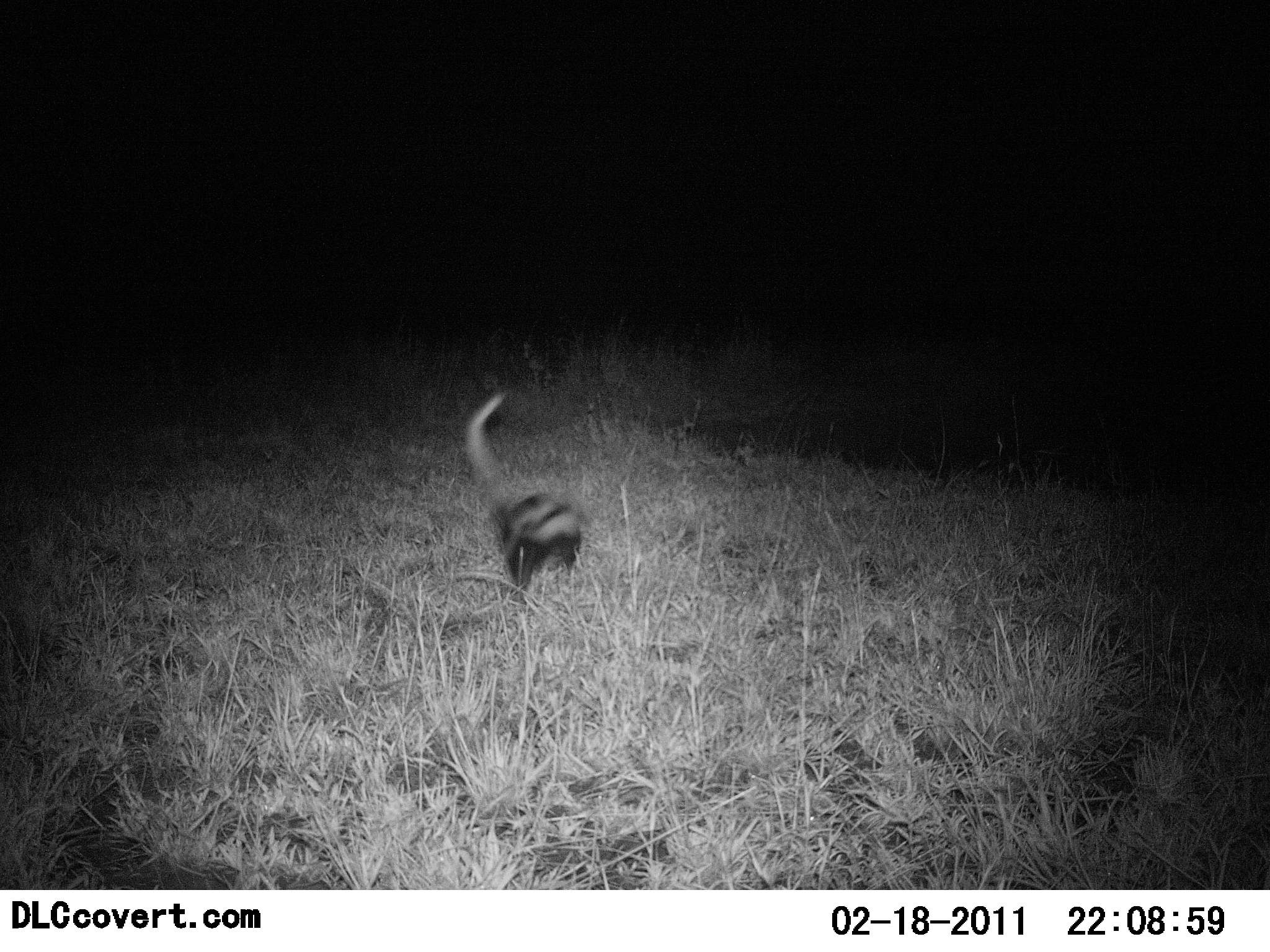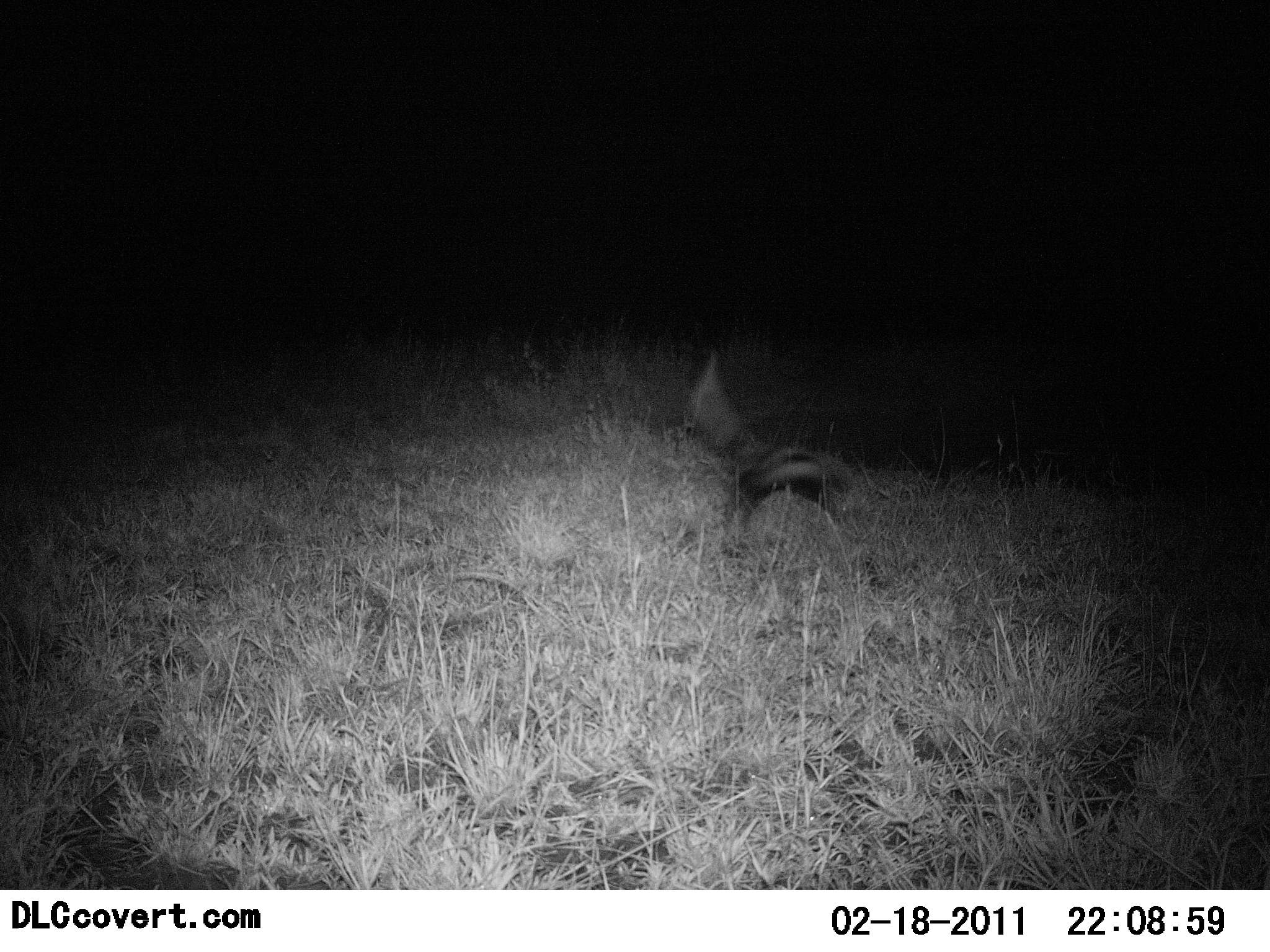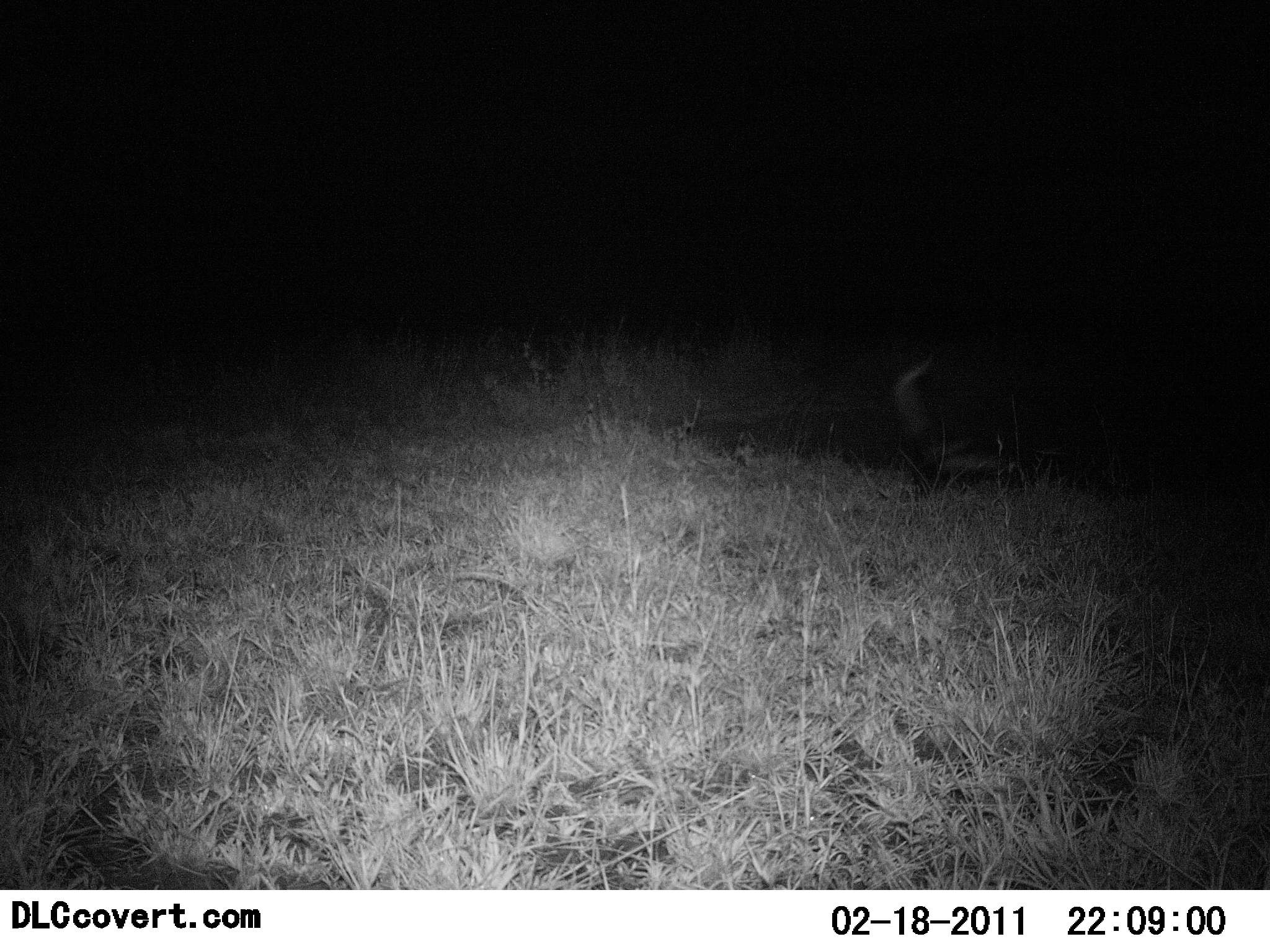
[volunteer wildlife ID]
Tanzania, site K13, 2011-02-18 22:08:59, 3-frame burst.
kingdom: Animalia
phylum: Chordata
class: Mammalia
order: Carnivora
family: Mustelidae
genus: Ictonyx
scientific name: Ictonyx striatus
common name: zorilla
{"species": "zorilla (Ictonyx striatus)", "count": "1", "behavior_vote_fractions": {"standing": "0%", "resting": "0%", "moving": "100%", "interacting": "0%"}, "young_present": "0%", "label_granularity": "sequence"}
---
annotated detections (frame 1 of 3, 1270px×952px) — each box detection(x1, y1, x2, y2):
animal: detection(464, 389, 583, 600)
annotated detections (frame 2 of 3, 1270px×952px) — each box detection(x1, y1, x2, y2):
animal: detection(679, 348, 849, 551)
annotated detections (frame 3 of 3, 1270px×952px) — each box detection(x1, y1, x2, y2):
animal: detection(885, 364, 1008, 497)